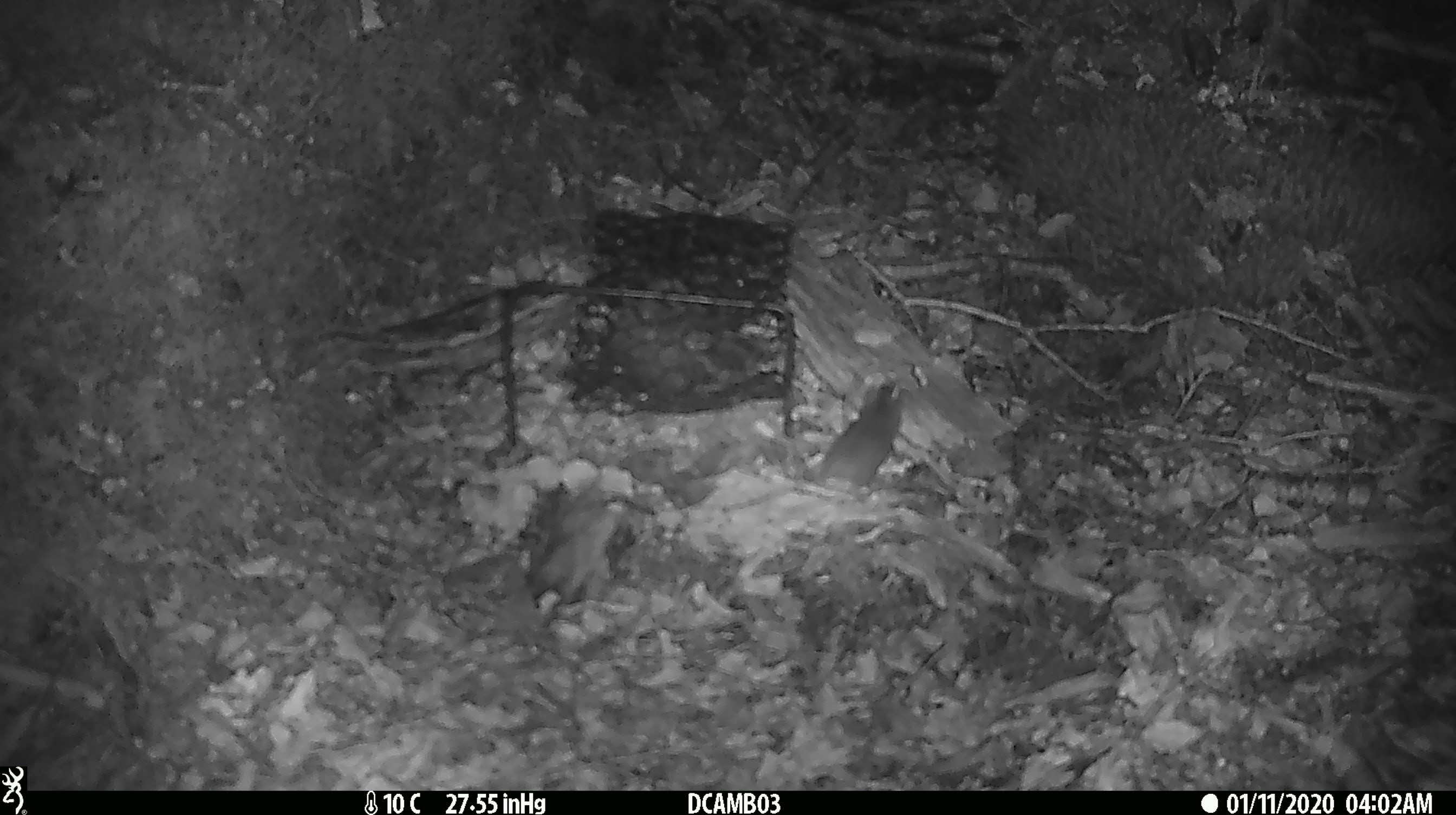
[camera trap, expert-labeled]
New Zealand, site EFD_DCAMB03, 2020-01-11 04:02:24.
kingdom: Animalia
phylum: Chordata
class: Mammalia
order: Rodentia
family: Muridae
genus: Mus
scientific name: Mus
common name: mouse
Mouse (Mus).